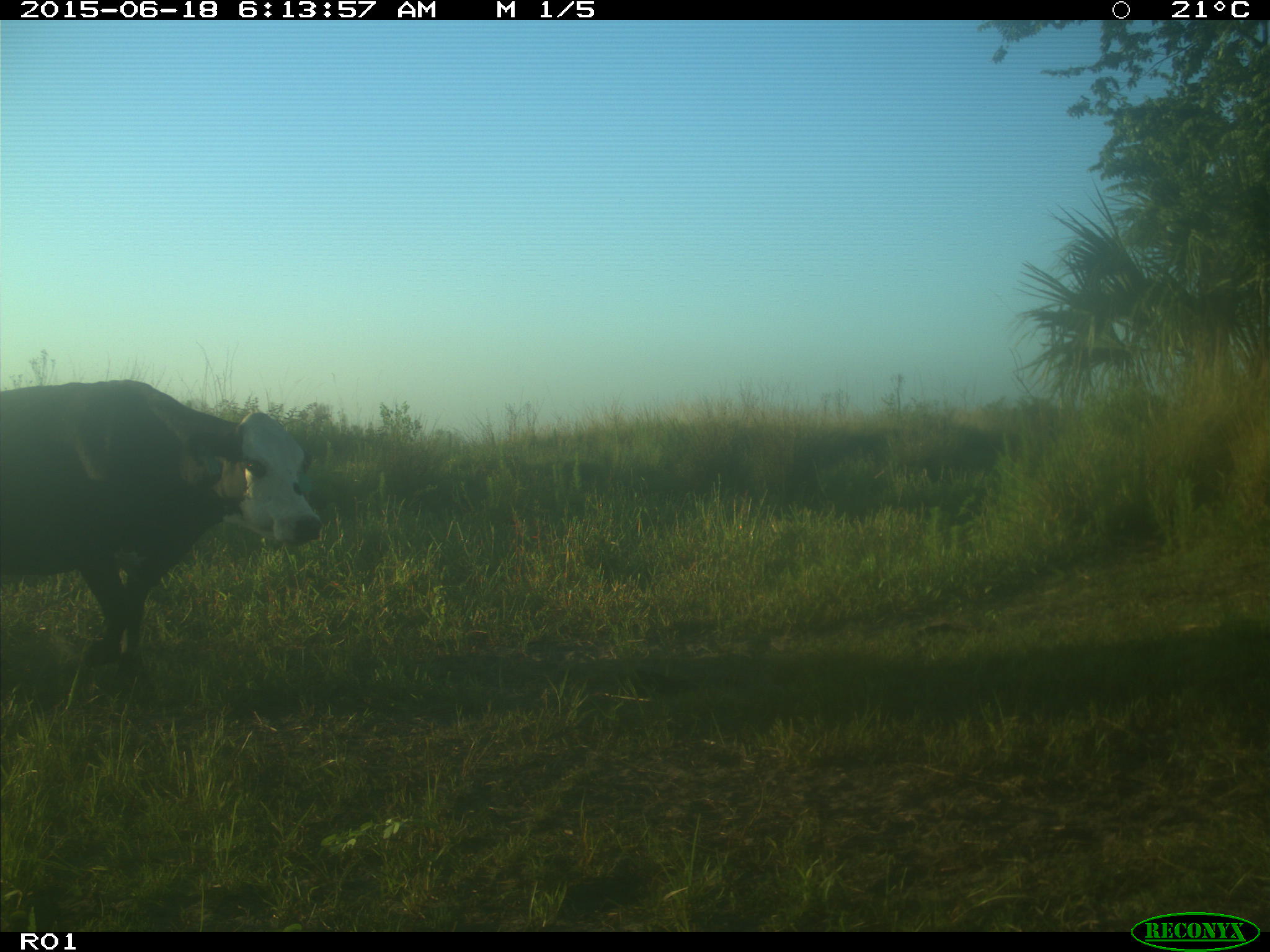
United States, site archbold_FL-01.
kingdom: Animalia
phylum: Chordata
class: Mammalia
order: Artiodactyla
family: Bovidae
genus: Bos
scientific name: Bos taurus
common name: domestic cow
Bos taurus (domestic cow).